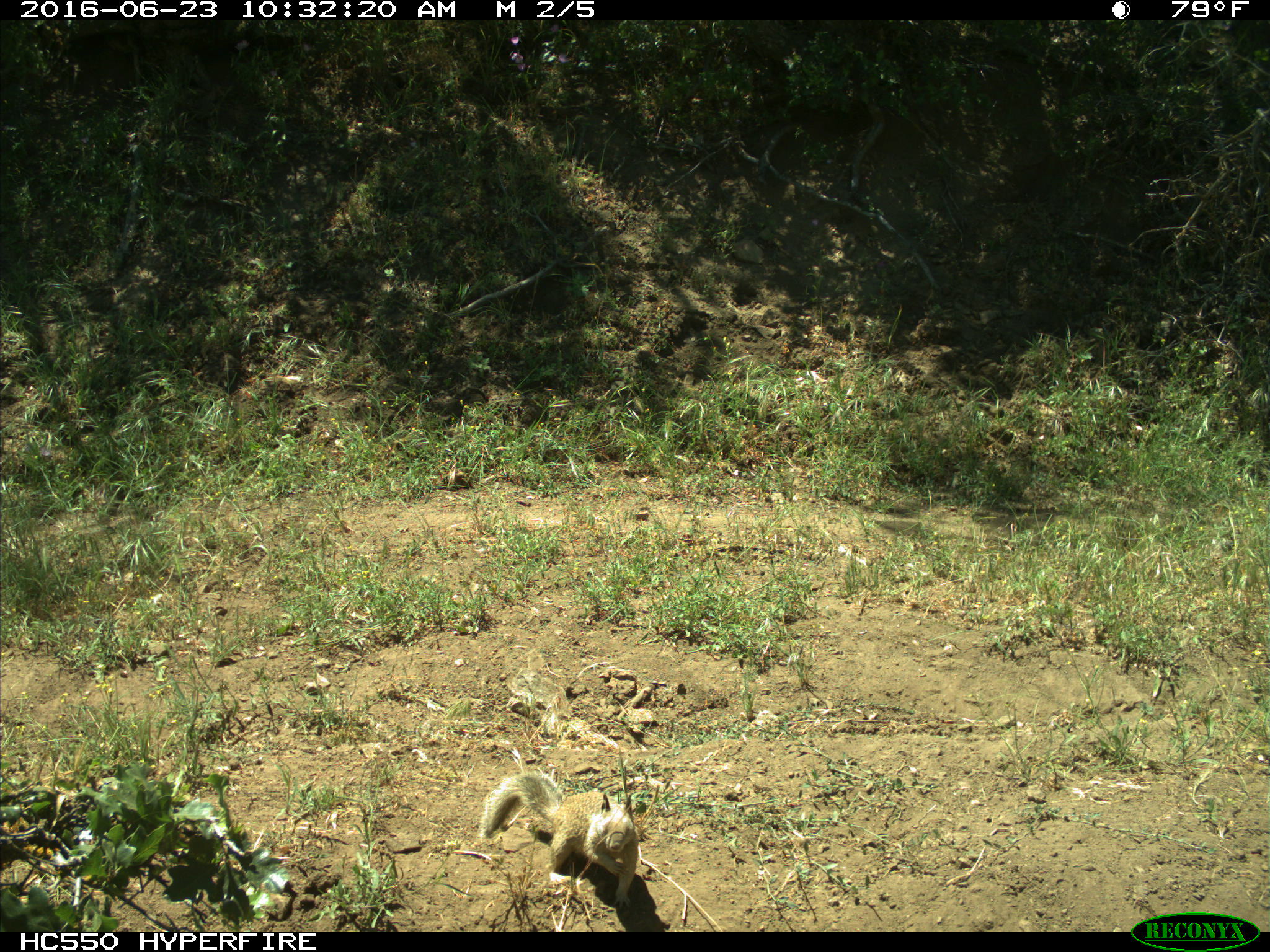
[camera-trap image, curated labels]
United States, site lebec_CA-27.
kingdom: Animalia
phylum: Chordata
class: Mammalia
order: Rodentia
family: Sciuridae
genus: Otospermophilus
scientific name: Otospermophilus beecheyi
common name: california ground squirrel